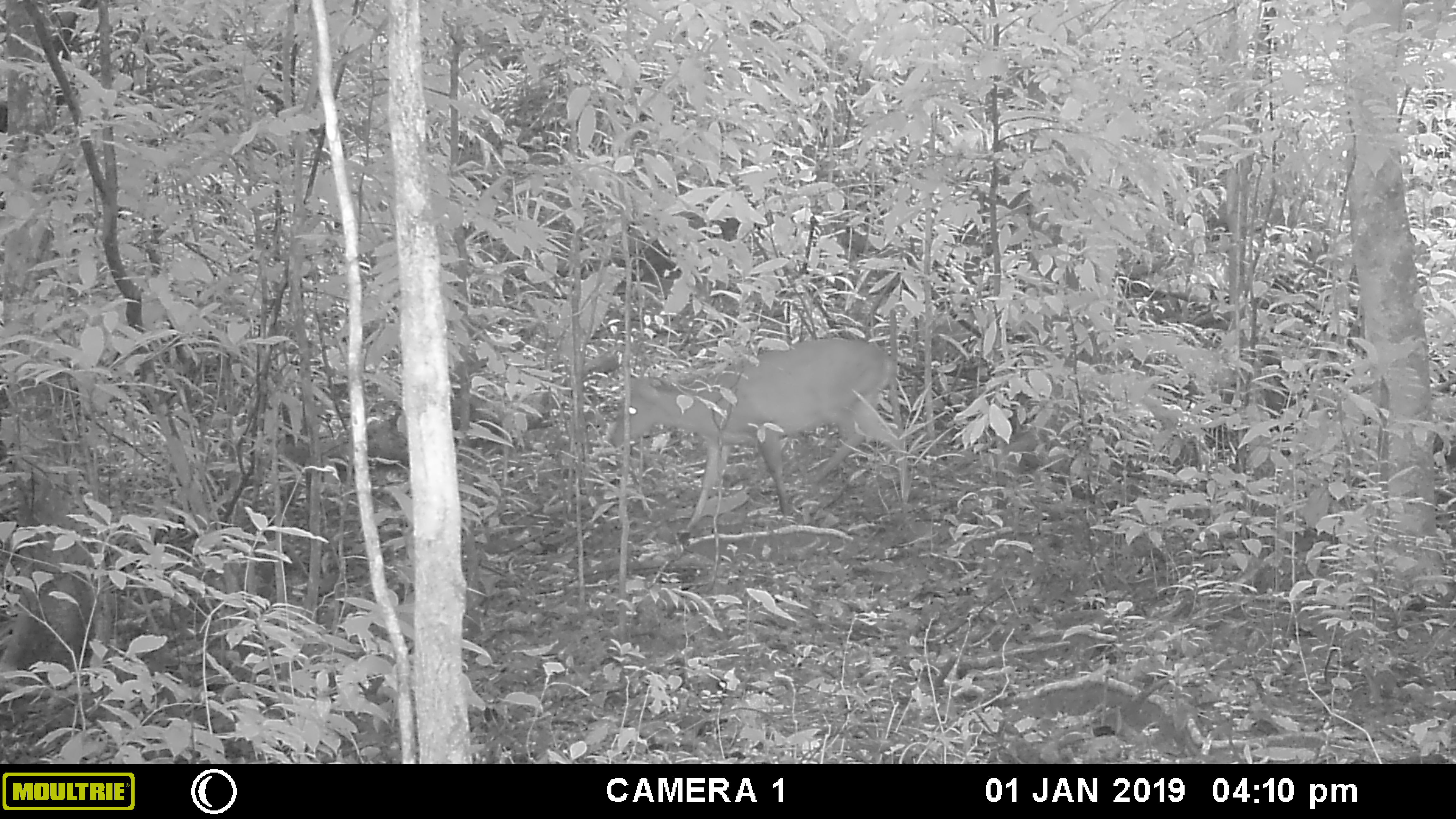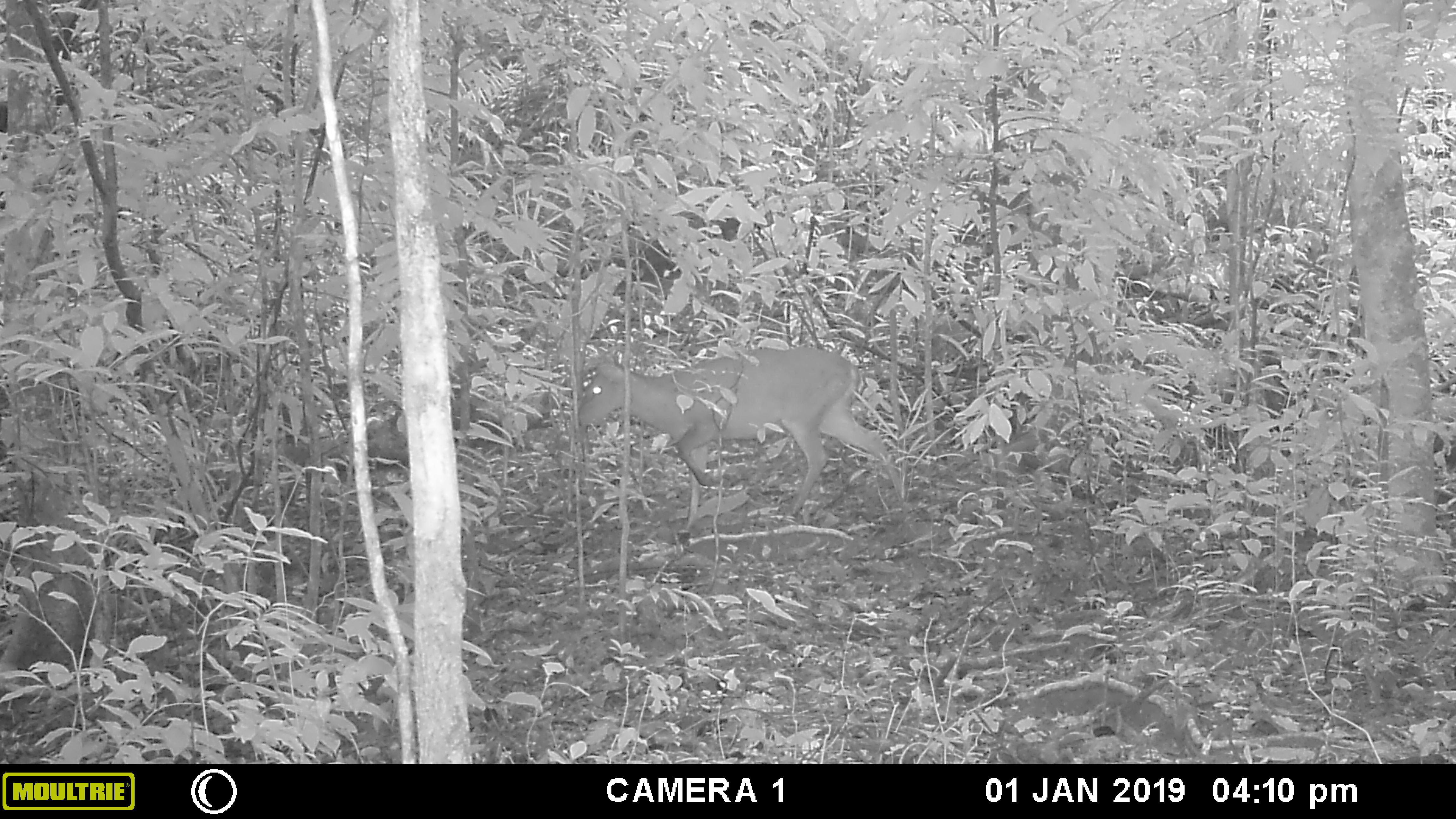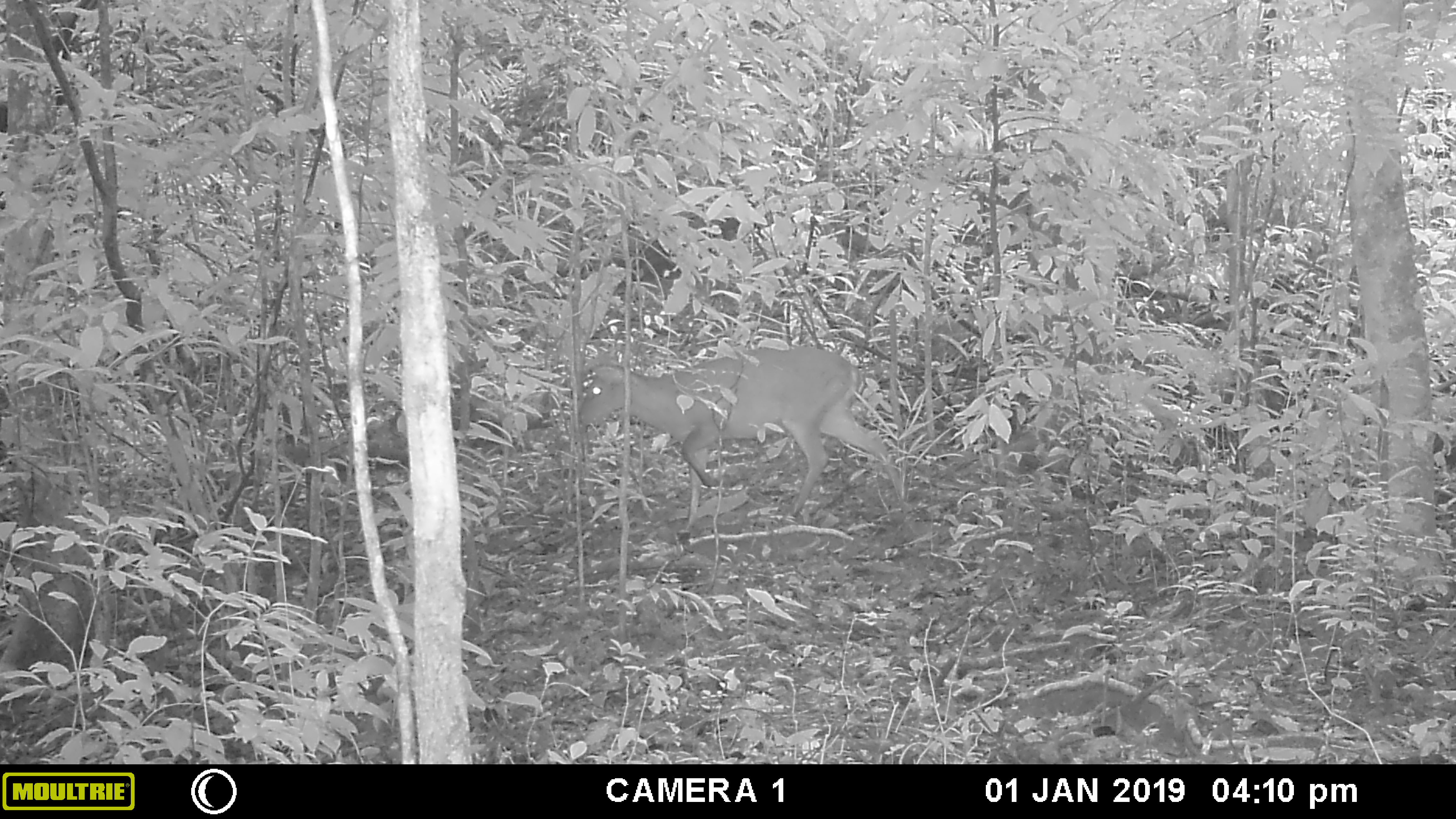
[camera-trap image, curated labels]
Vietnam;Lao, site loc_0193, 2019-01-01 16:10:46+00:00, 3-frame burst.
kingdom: Animalia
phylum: Chordata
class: Mammalia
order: Artiodactyla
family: Cervidae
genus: Muntiacus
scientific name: Muntiacus vuquangensis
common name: large-antlered muntjac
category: large antlered muntjac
Large antlered muntjac (large-antlered muntjac) (Muntiacus vuquangensis). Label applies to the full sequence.